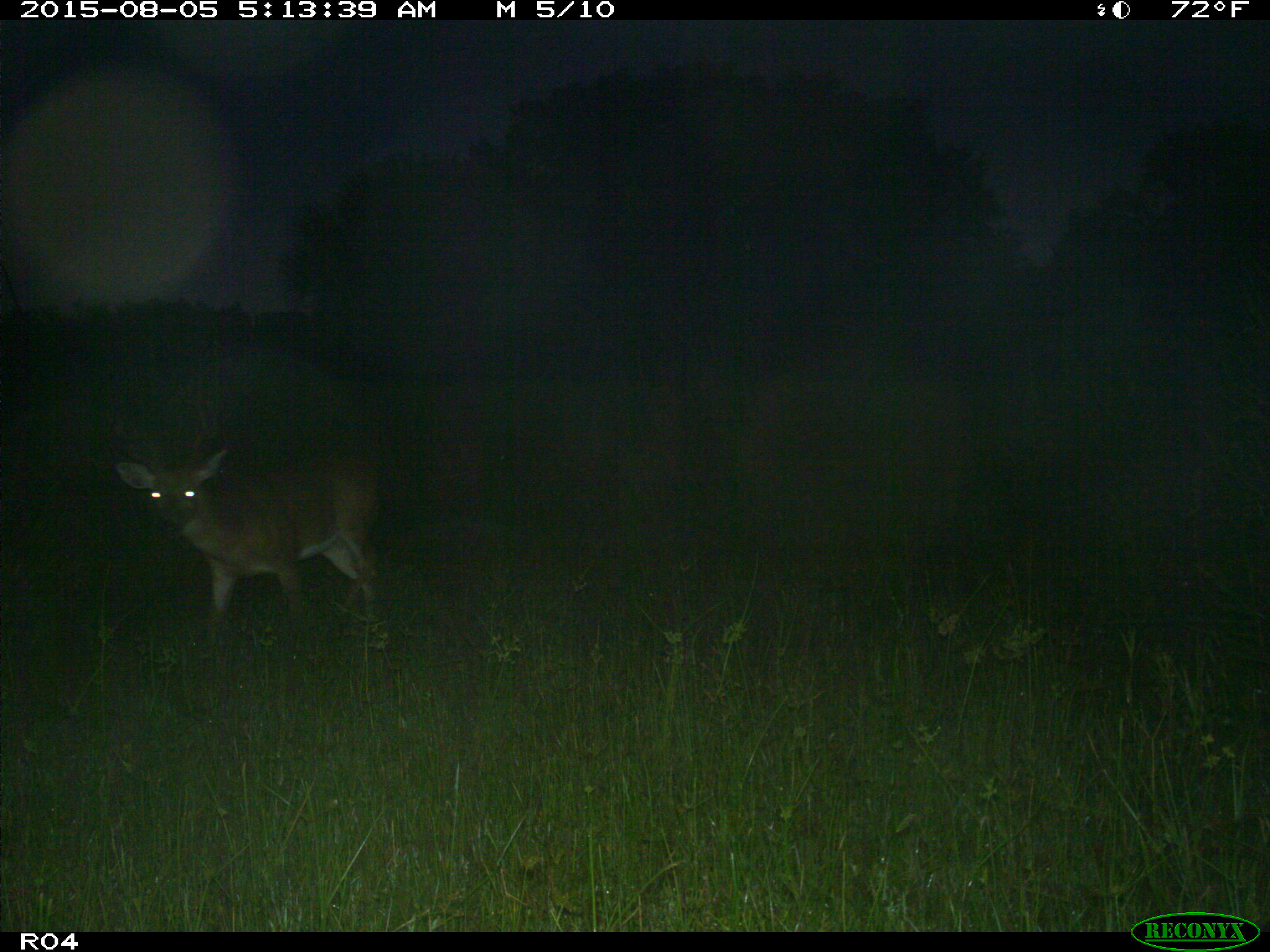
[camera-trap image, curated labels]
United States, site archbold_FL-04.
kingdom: Animalia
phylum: Chordata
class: Mammalia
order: Artiodactyla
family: Cervidae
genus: Odocoileus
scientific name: Odocoileus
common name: deer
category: unidentified deer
Unidentified deer (deer) (Odocoileus).